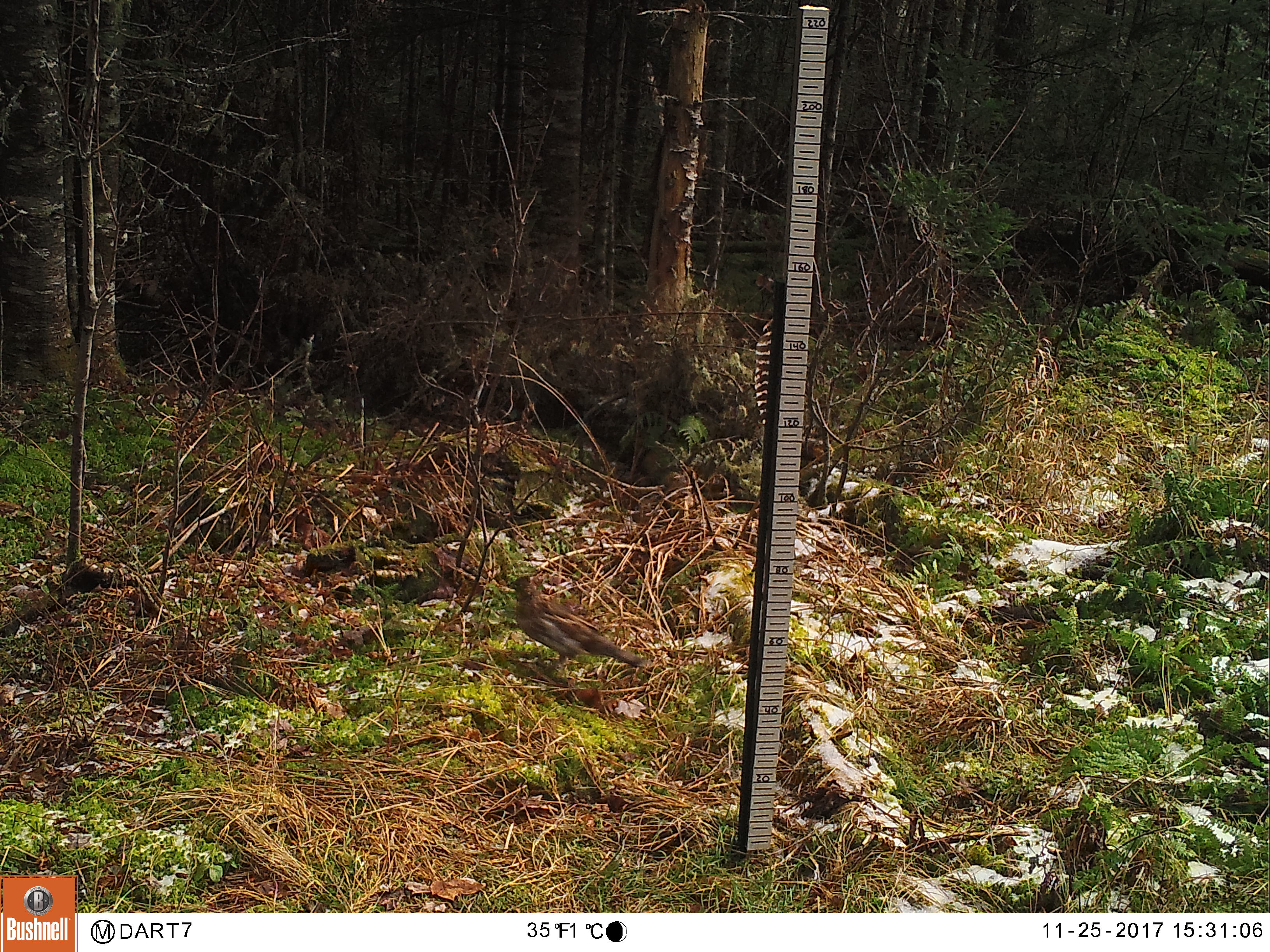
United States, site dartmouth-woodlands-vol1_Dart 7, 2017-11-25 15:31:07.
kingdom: Animalia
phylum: Chordata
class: Aves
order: Galliformes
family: Phasianidae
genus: Bonasa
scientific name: Bonasa umbellus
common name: ruffed grouse